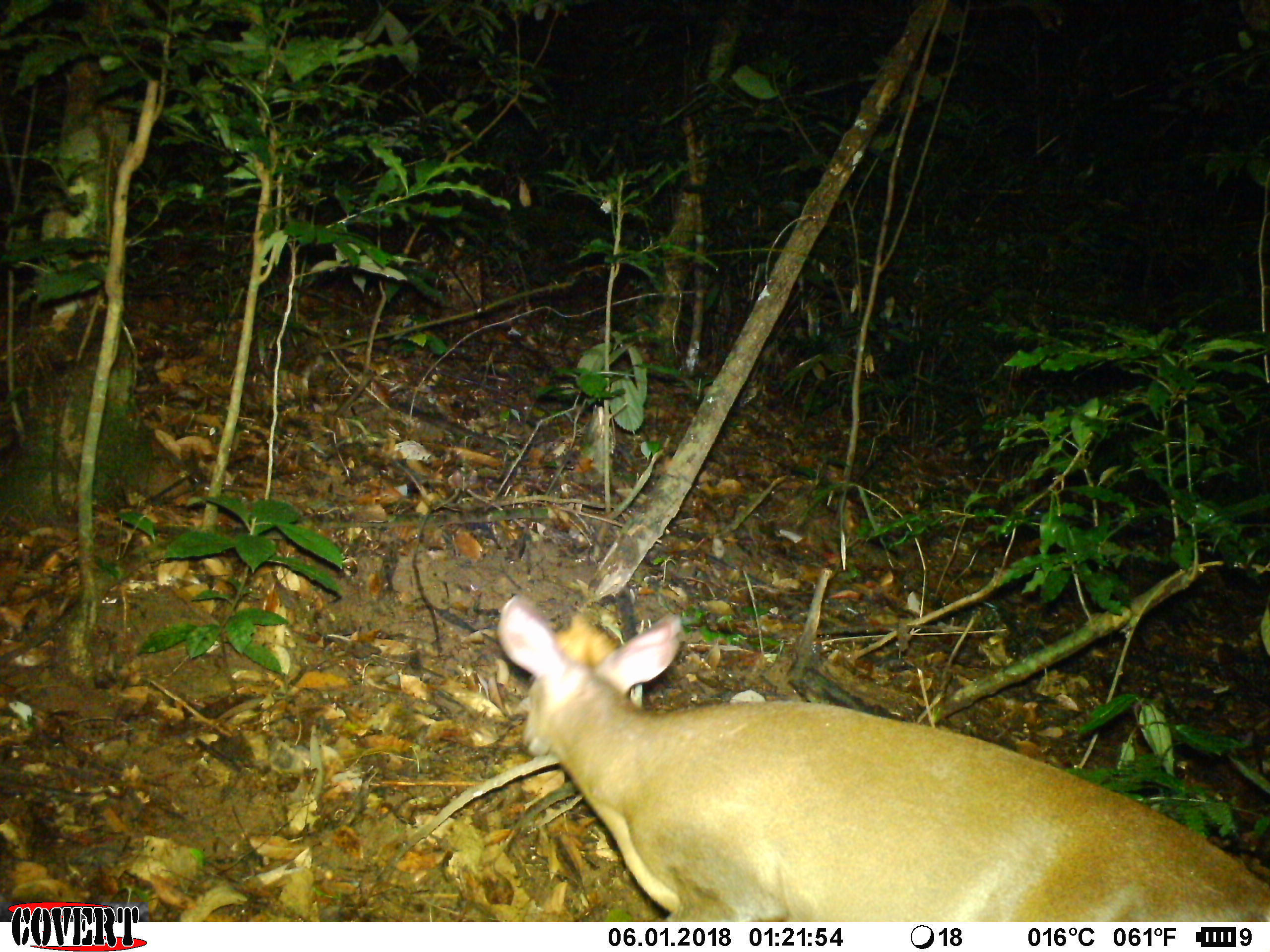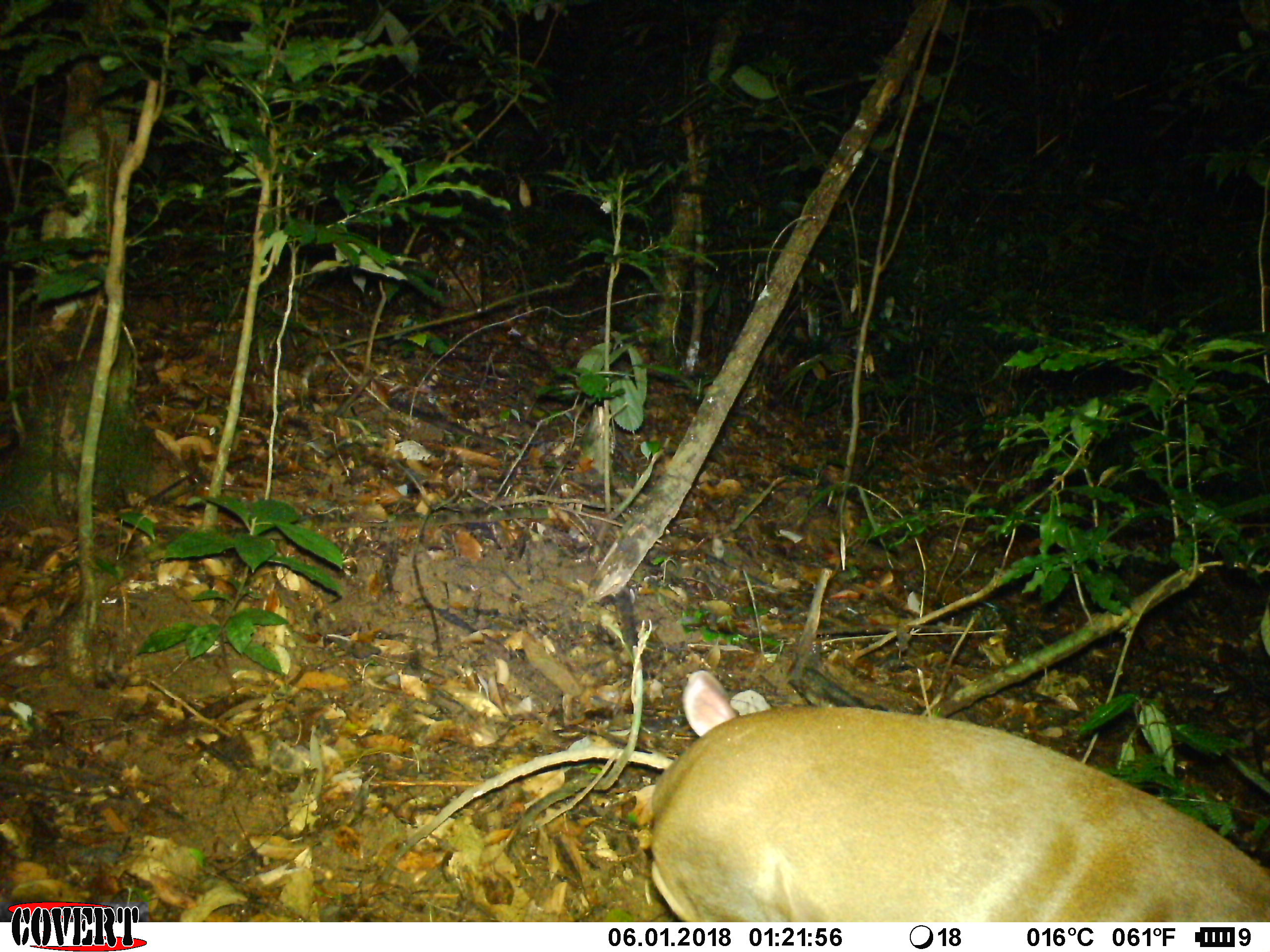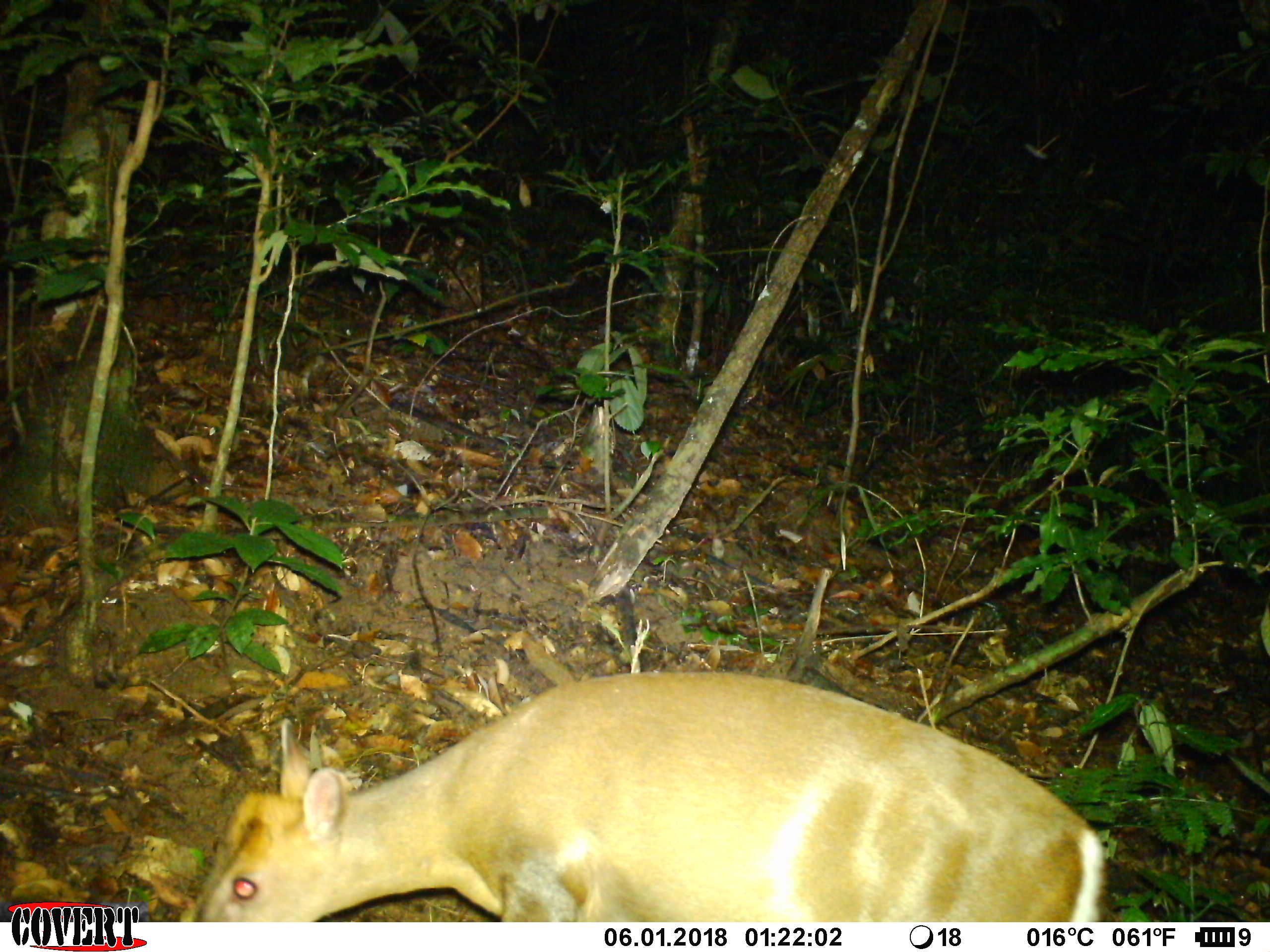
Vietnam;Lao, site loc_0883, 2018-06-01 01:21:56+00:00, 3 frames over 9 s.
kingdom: Animalia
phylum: Chordata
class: Mammalia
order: Artiodactyla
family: Cervidae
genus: Muntiacus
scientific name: Muntiacus rooseveltorum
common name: roosevelt's muntjac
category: roosevelts muntjac group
Roosevelts muntjac group (roosevelt's muntjac) (Muntiacus rooseveltorum). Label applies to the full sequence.